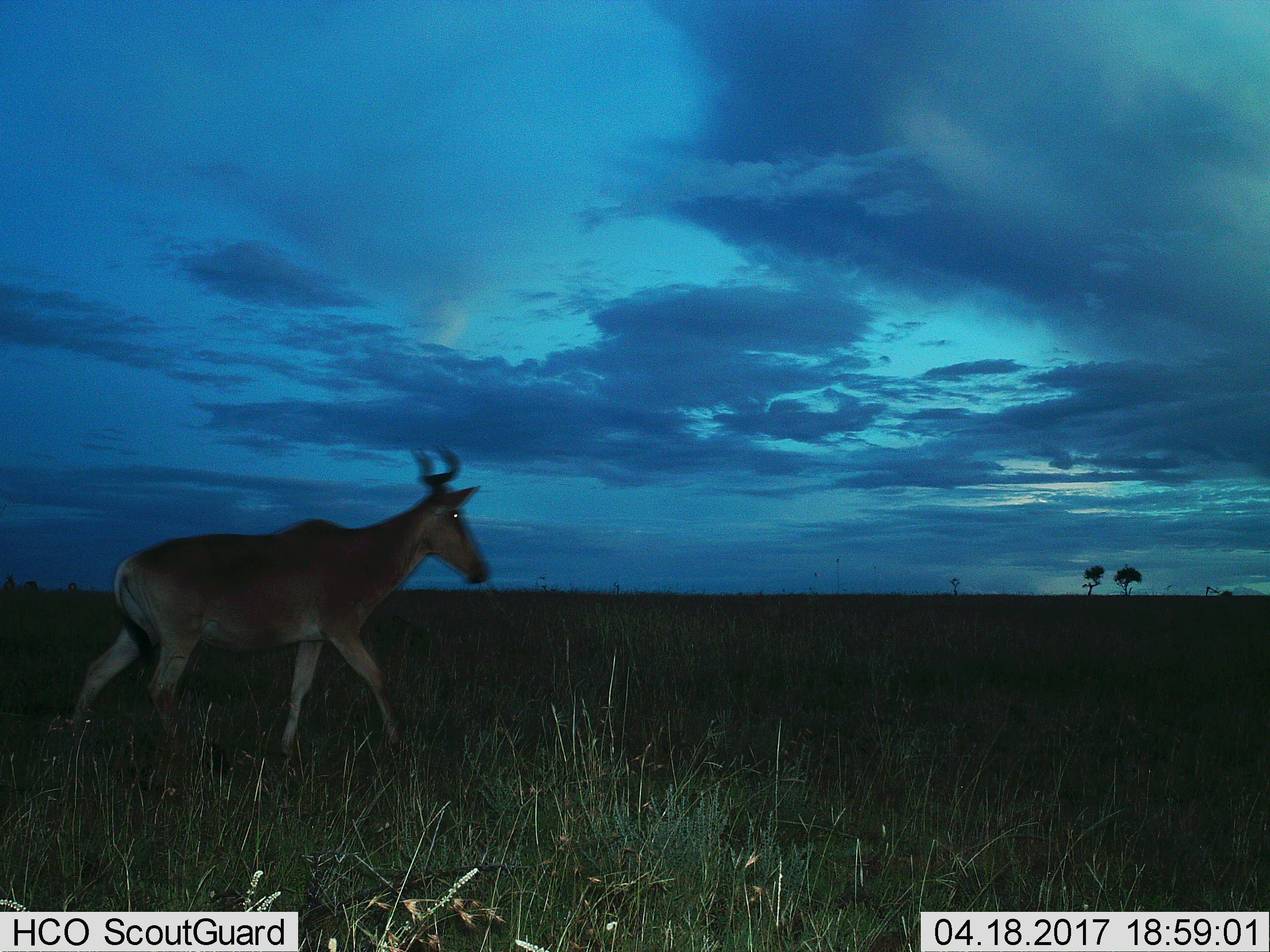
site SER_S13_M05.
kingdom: Animalia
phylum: Chordata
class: Mammalia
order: Artiodactyla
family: Bovidae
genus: Alcelaphus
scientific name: Alcelaphus buselaphus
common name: hartebeest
Hartebeest (Alcelaphus buselaphus), count 1. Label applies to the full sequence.